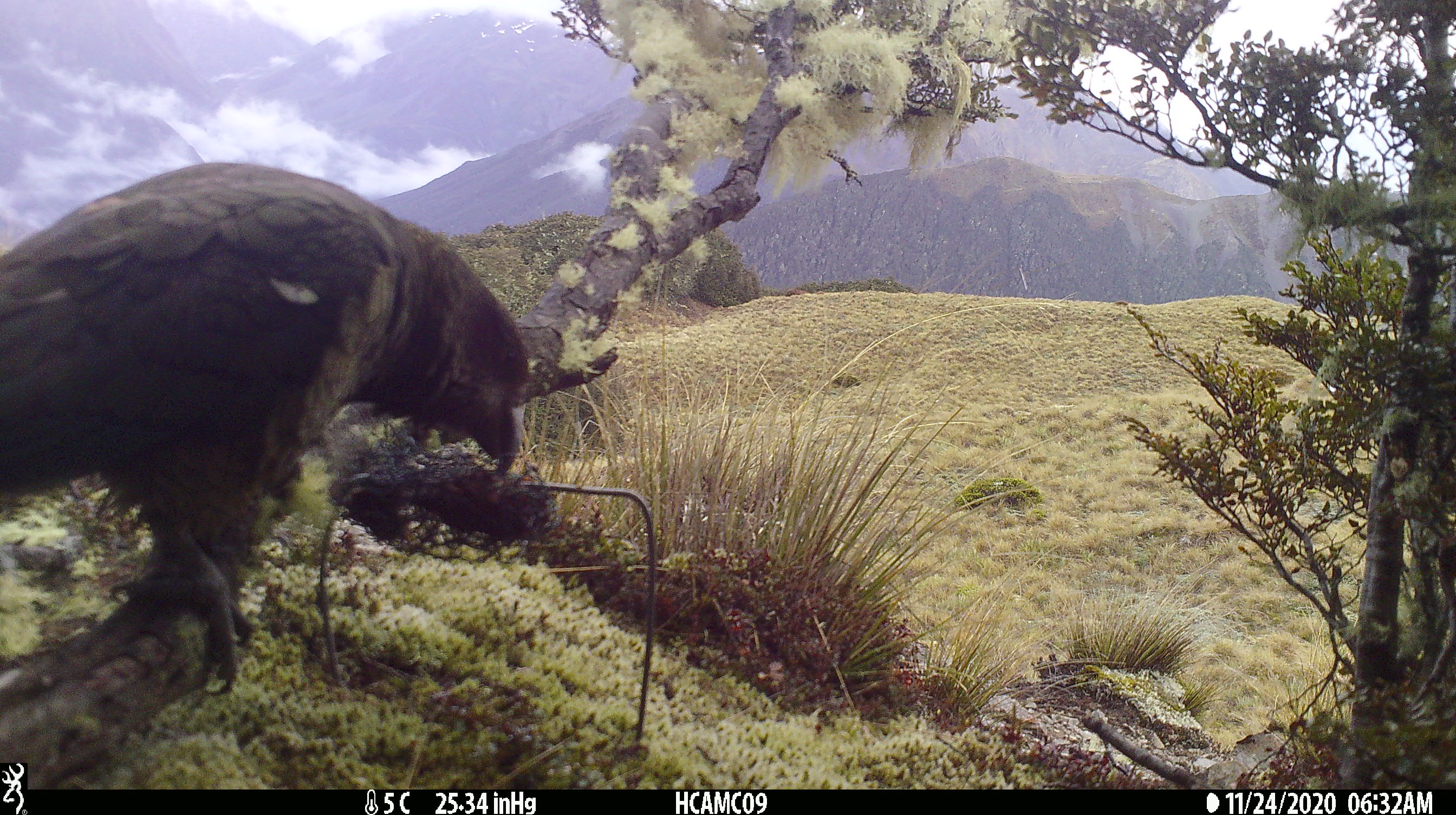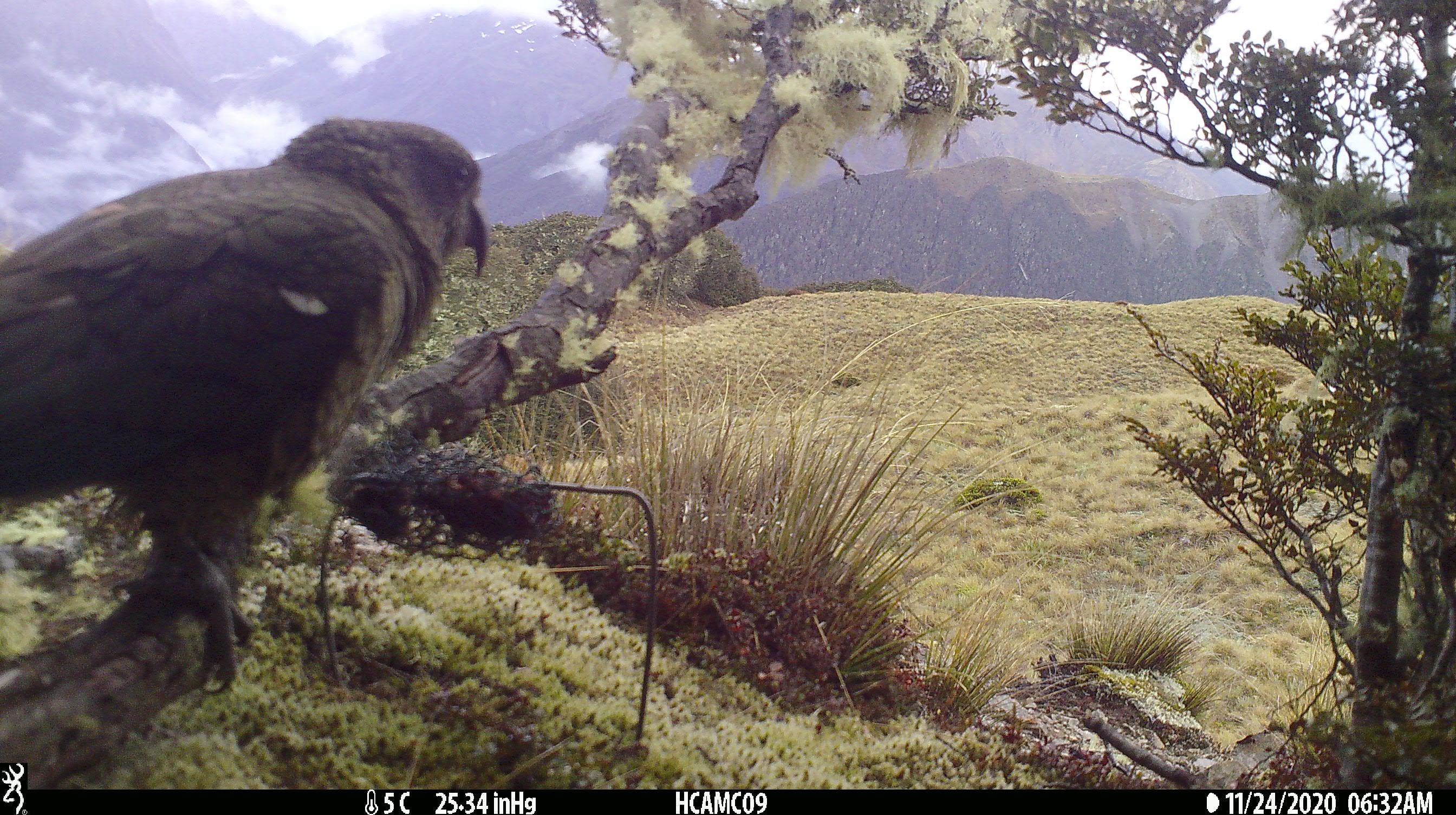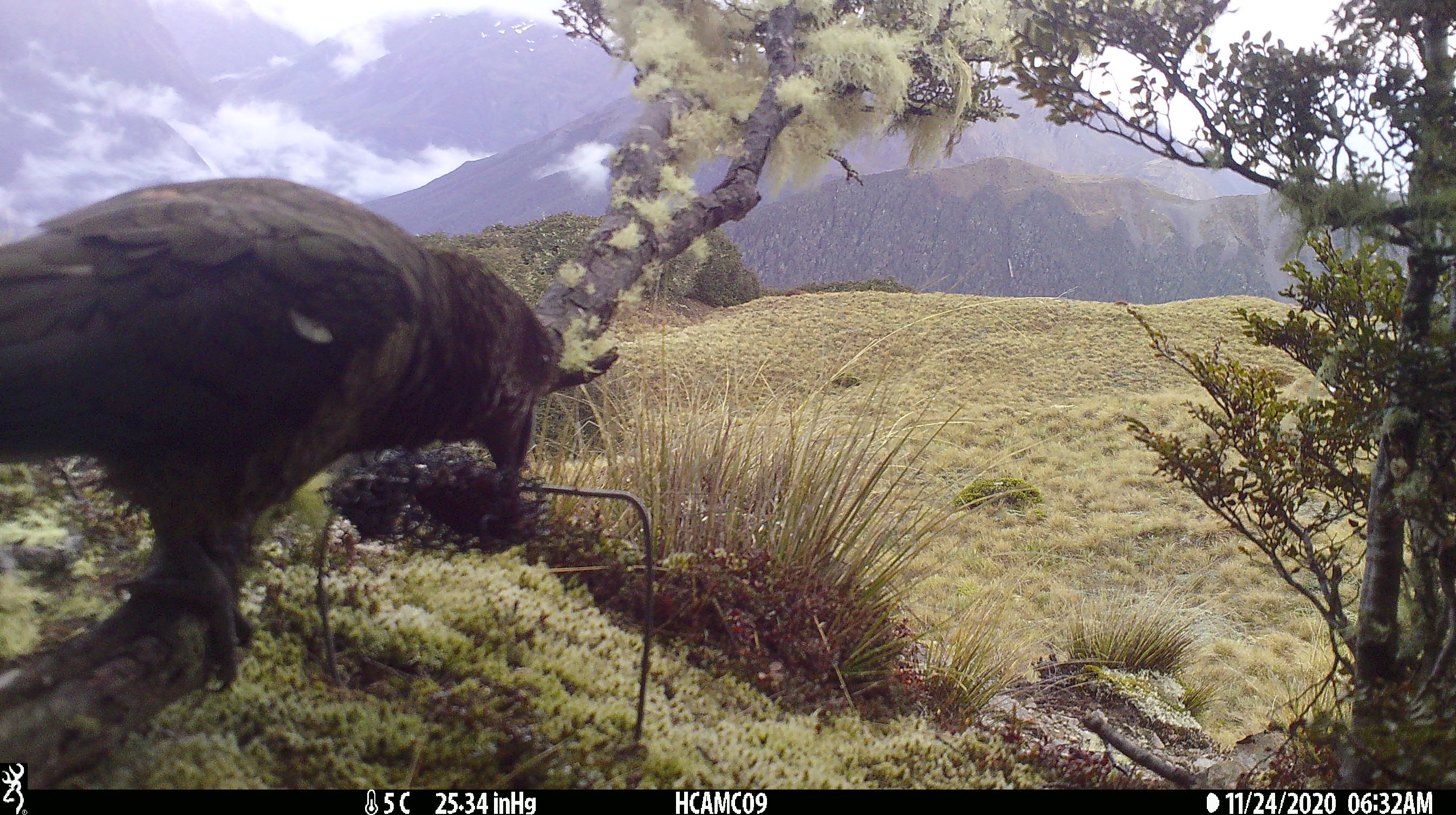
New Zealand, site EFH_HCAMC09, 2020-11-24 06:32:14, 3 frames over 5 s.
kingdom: Animalia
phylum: Chordata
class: Aves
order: Psittaciformes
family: Strigopidae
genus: Nestor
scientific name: Nestor notabilis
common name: kea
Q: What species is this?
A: Kea (Nestor notabilis).